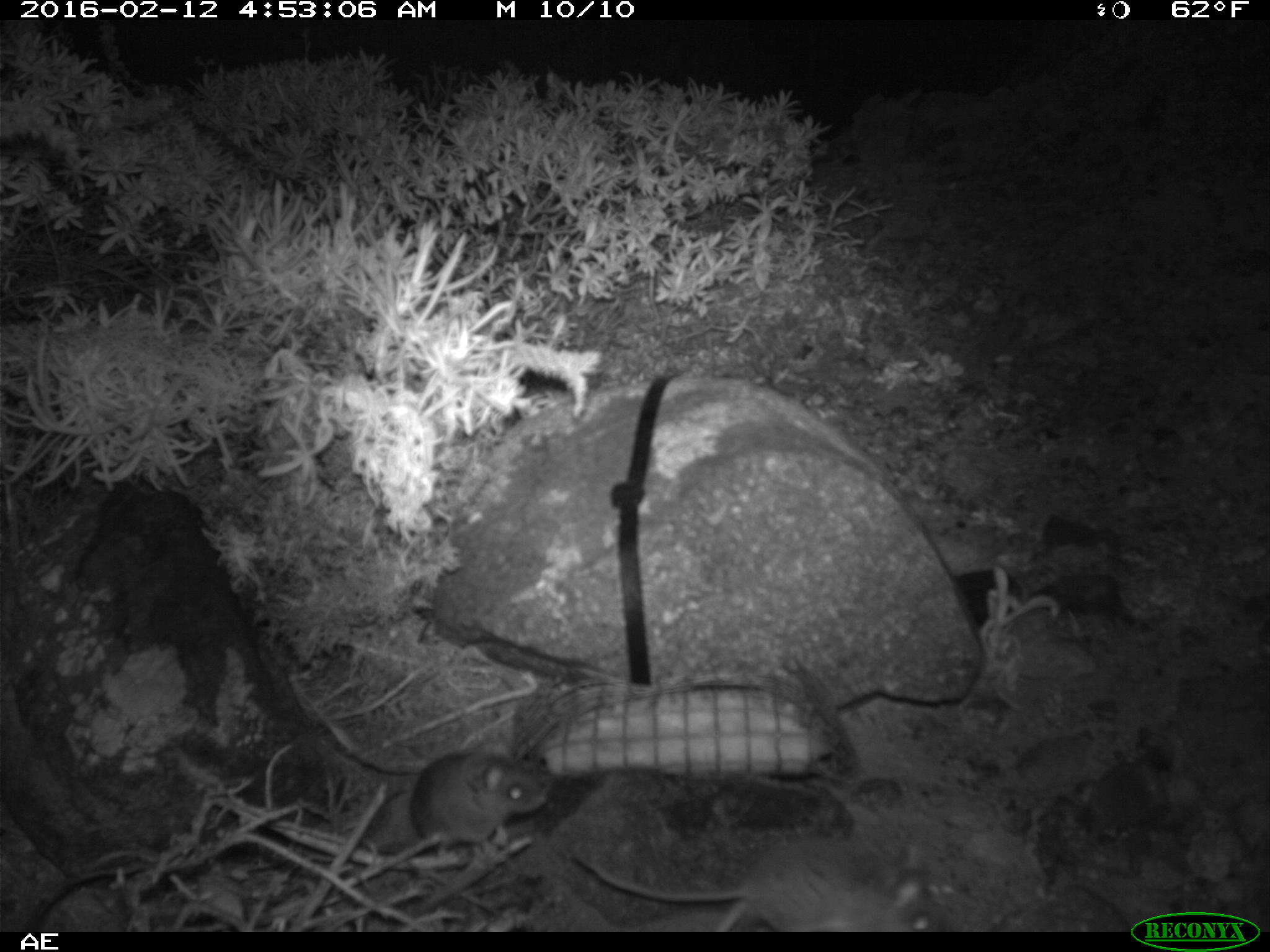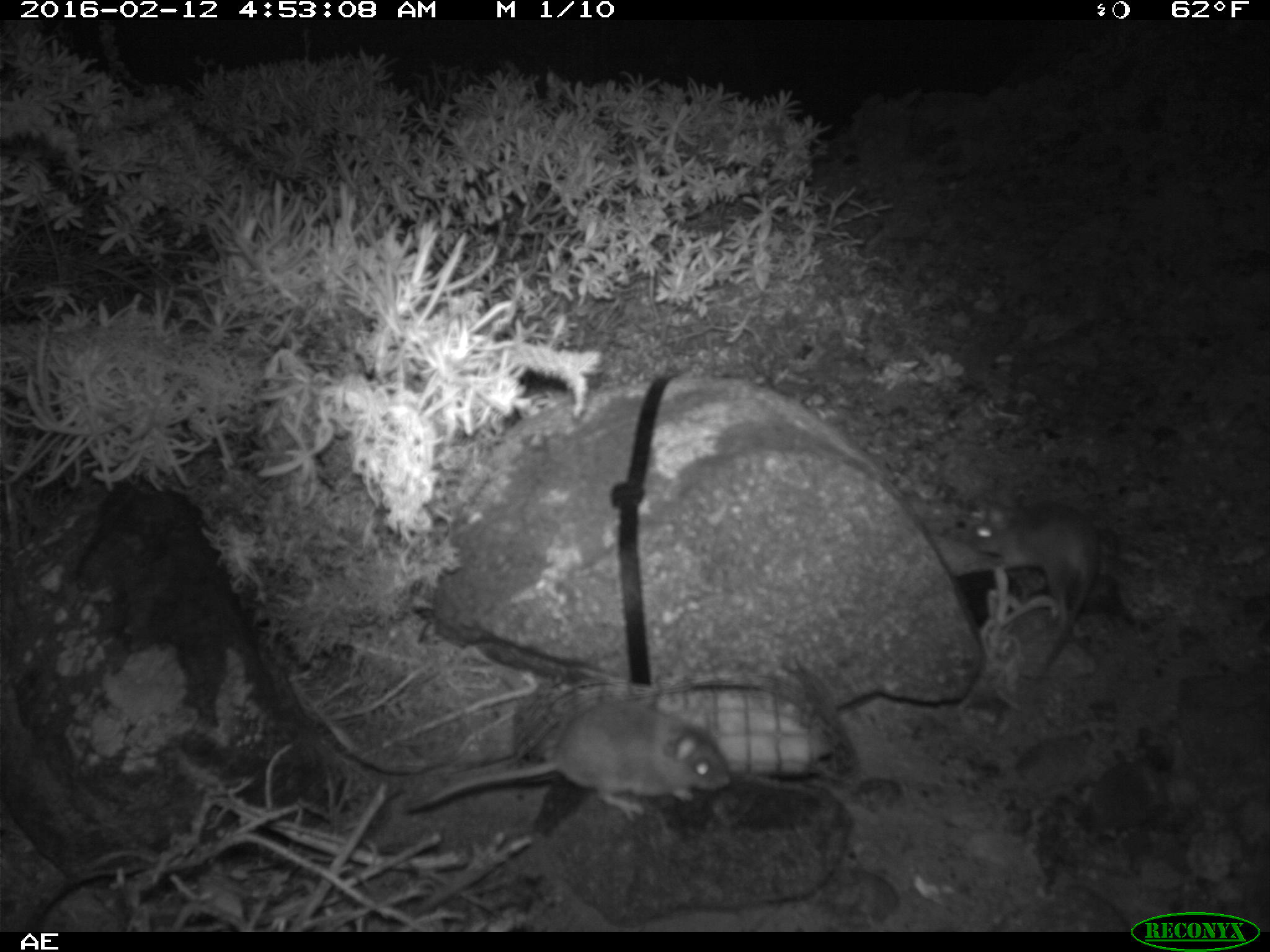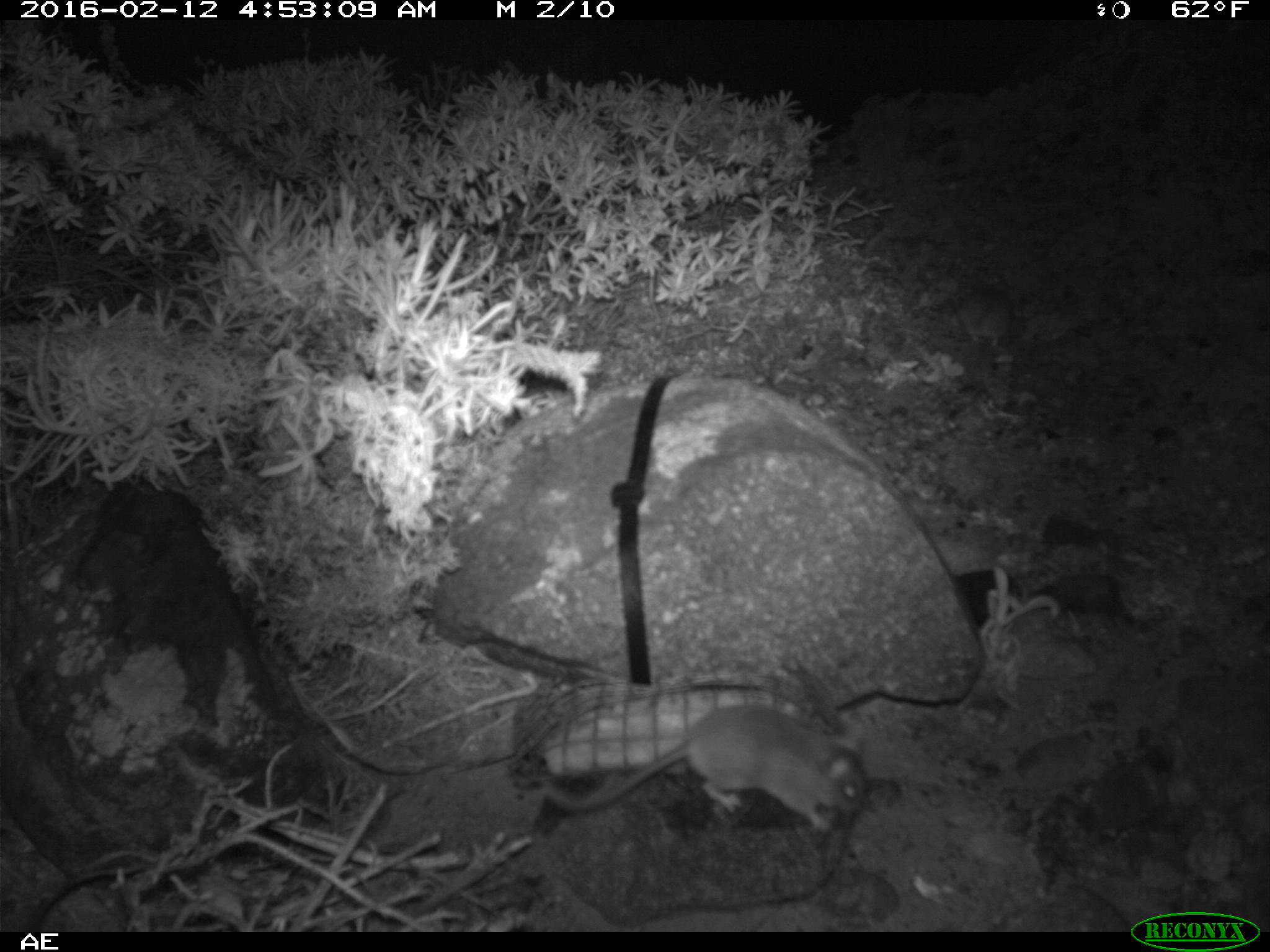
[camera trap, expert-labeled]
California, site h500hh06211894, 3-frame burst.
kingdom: Animalia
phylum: Chordata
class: Mammalia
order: Rodentia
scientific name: Rodentia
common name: rodent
Rodent (Rodentia).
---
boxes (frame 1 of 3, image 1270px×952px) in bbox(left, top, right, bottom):
rodent: bbox(569, 835, 944, 931); bbox(410, 734, 549, 855)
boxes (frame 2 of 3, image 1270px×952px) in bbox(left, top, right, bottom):
rodent: bbox(406, 692, 729, 822); bbox(971, 503, 1100, 682)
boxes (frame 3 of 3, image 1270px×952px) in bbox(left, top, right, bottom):
rodent: bbox(535, 703, 868, 834); bbox(958, 280, 1011, 348)